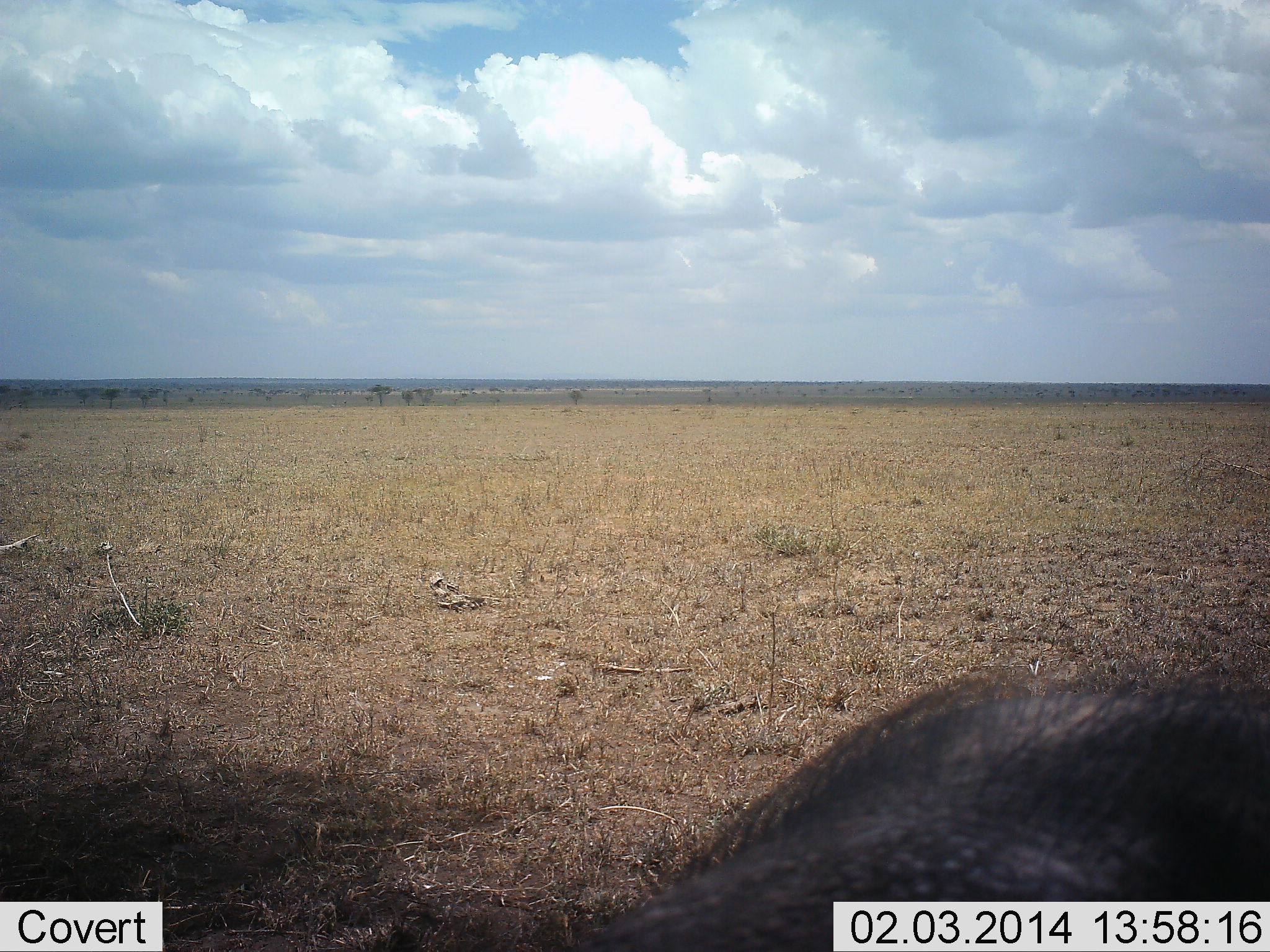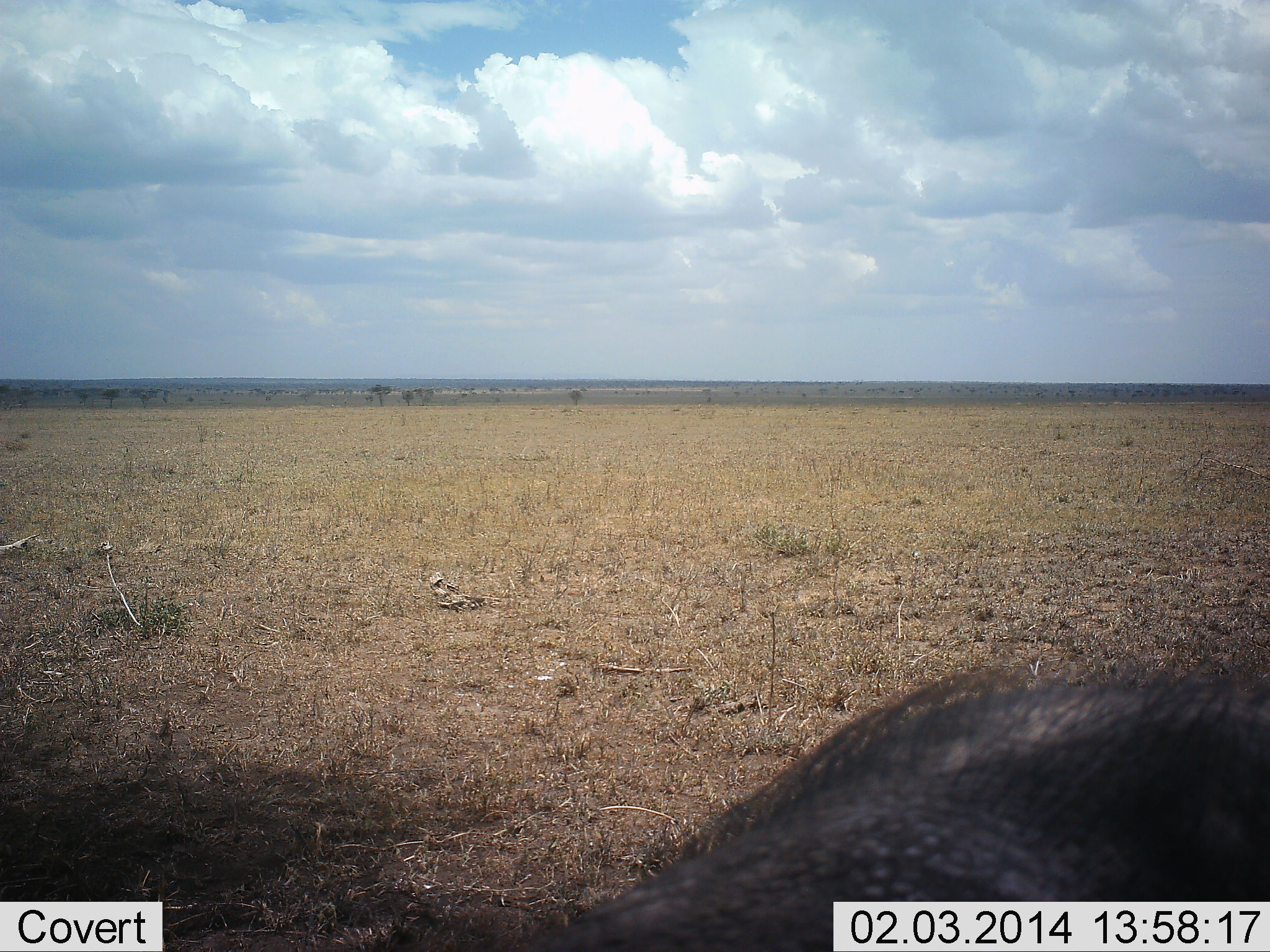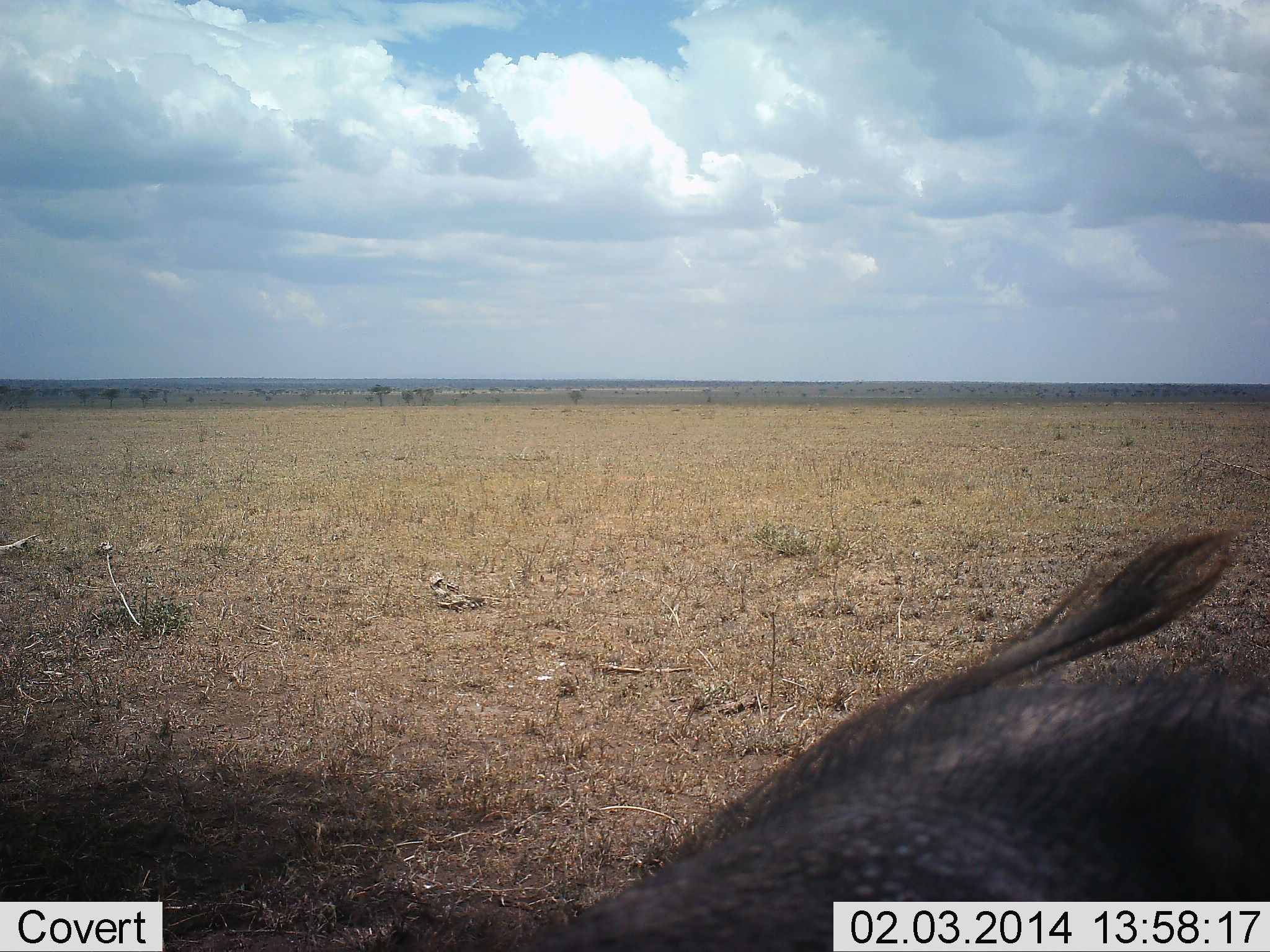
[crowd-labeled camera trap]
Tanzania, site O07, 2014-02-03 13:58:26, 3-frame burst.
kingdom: Animalia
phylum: Chordata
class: Mammalia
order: Artiodactyla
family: Suidae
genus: Phacochoerus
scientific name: Phacochoerus africanus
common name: warthog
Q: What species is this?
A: Warthog (Phacochoerus africanus).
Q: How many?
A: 1.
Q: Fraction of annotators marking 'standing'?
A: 60%.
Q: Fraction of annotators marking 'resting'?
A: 10%.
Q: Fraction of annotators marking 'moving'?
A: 20%.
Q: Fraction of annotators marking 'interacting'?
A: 0%.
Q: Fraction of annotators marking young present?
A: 0%.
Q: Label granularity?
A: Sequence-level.